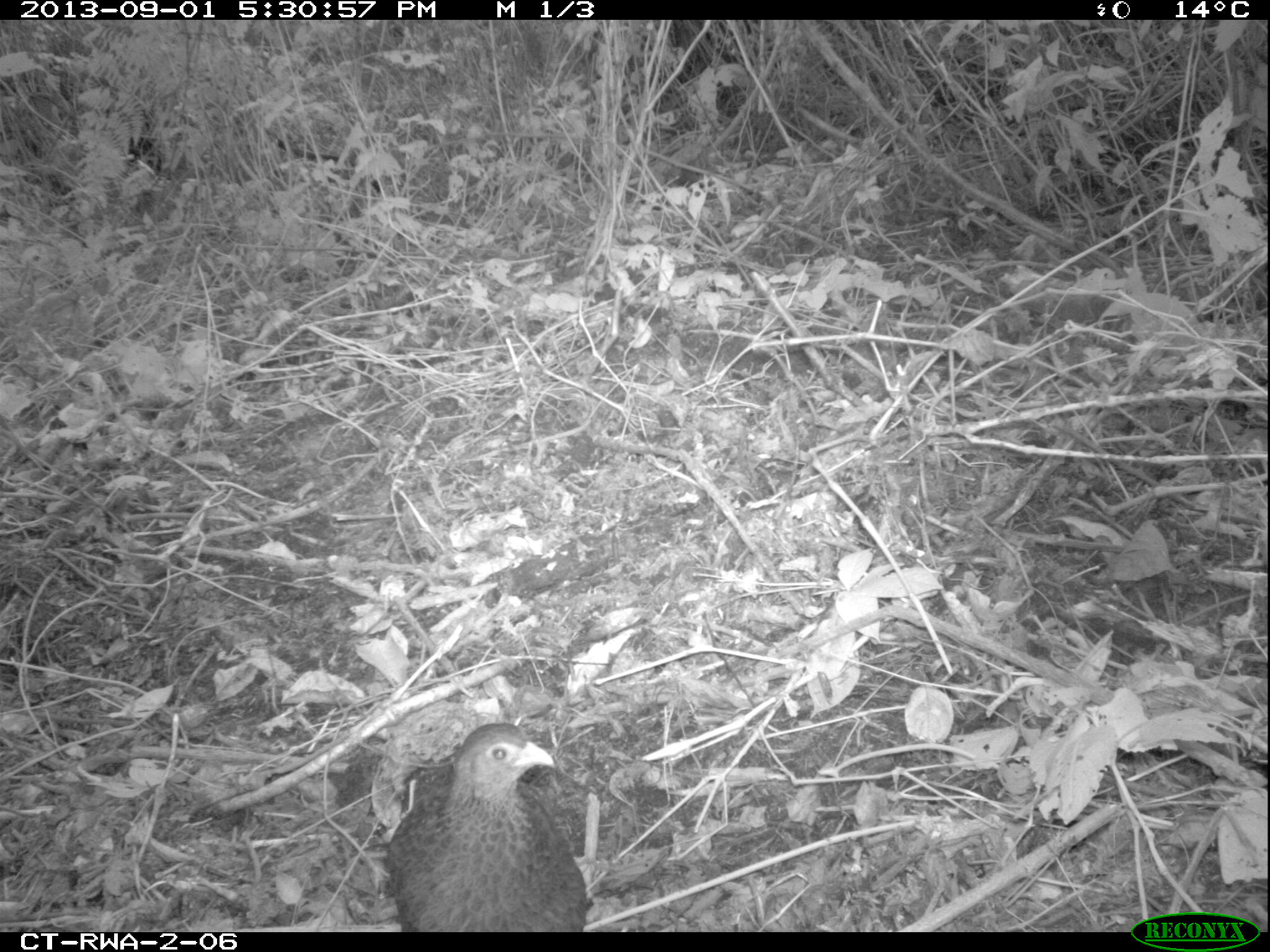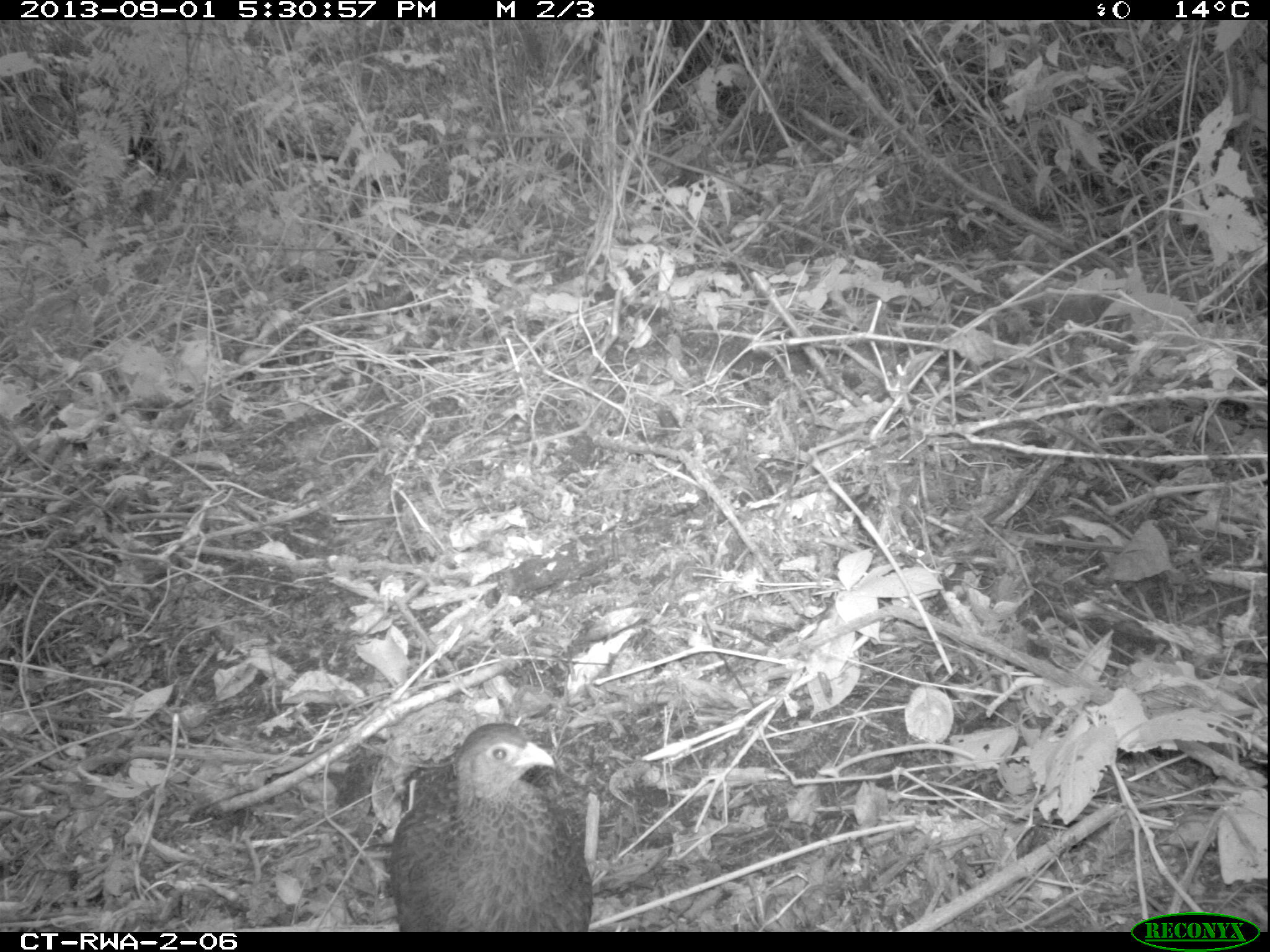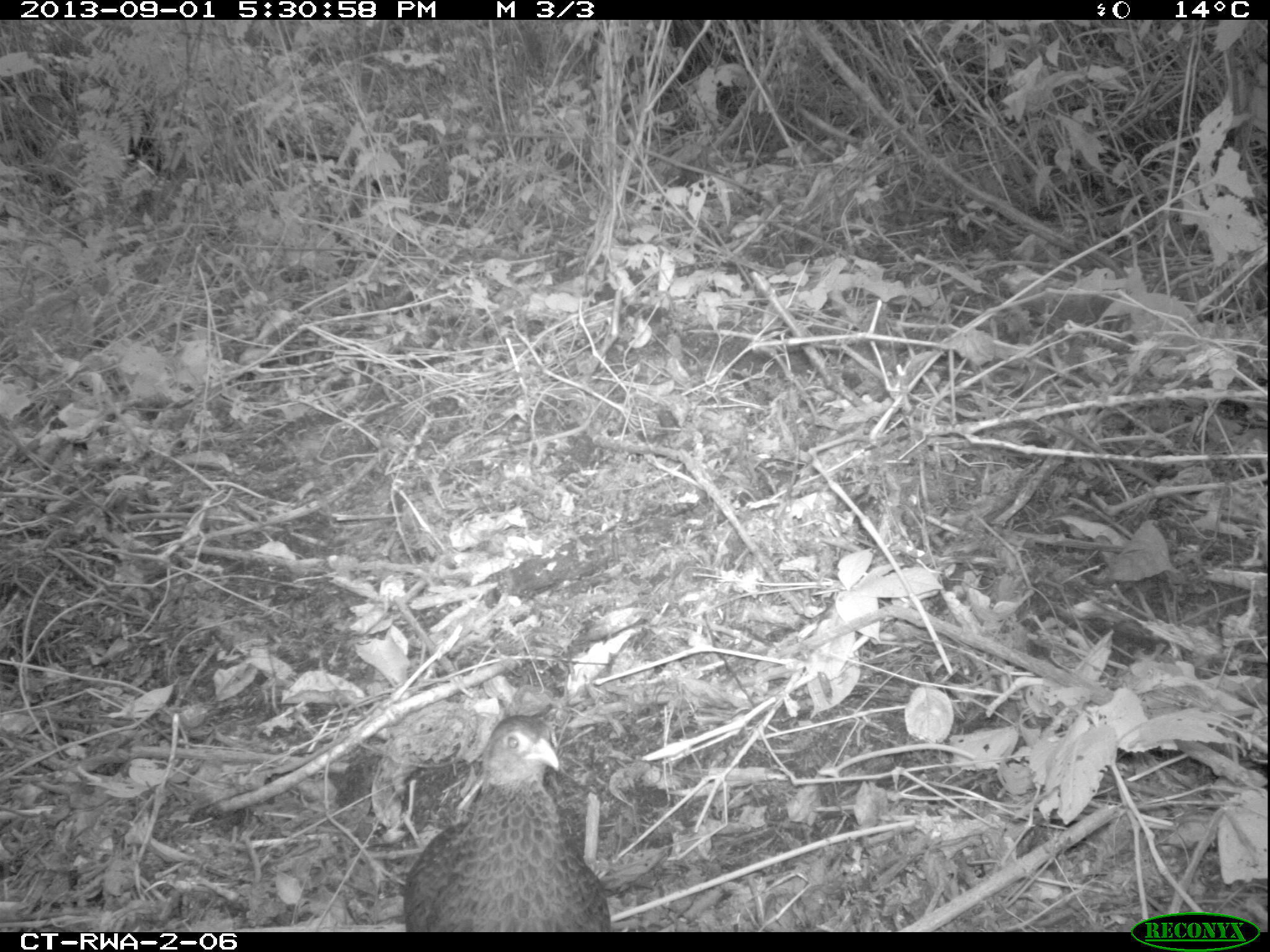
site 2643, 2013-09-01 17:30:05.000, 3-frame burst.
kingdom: Animalia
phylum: Chordata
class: Aves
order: Galliformes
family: Phasianidae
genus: Pternistis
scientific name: Pternistis nobilis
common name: handsome francolin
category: francolinus nobilis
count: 1